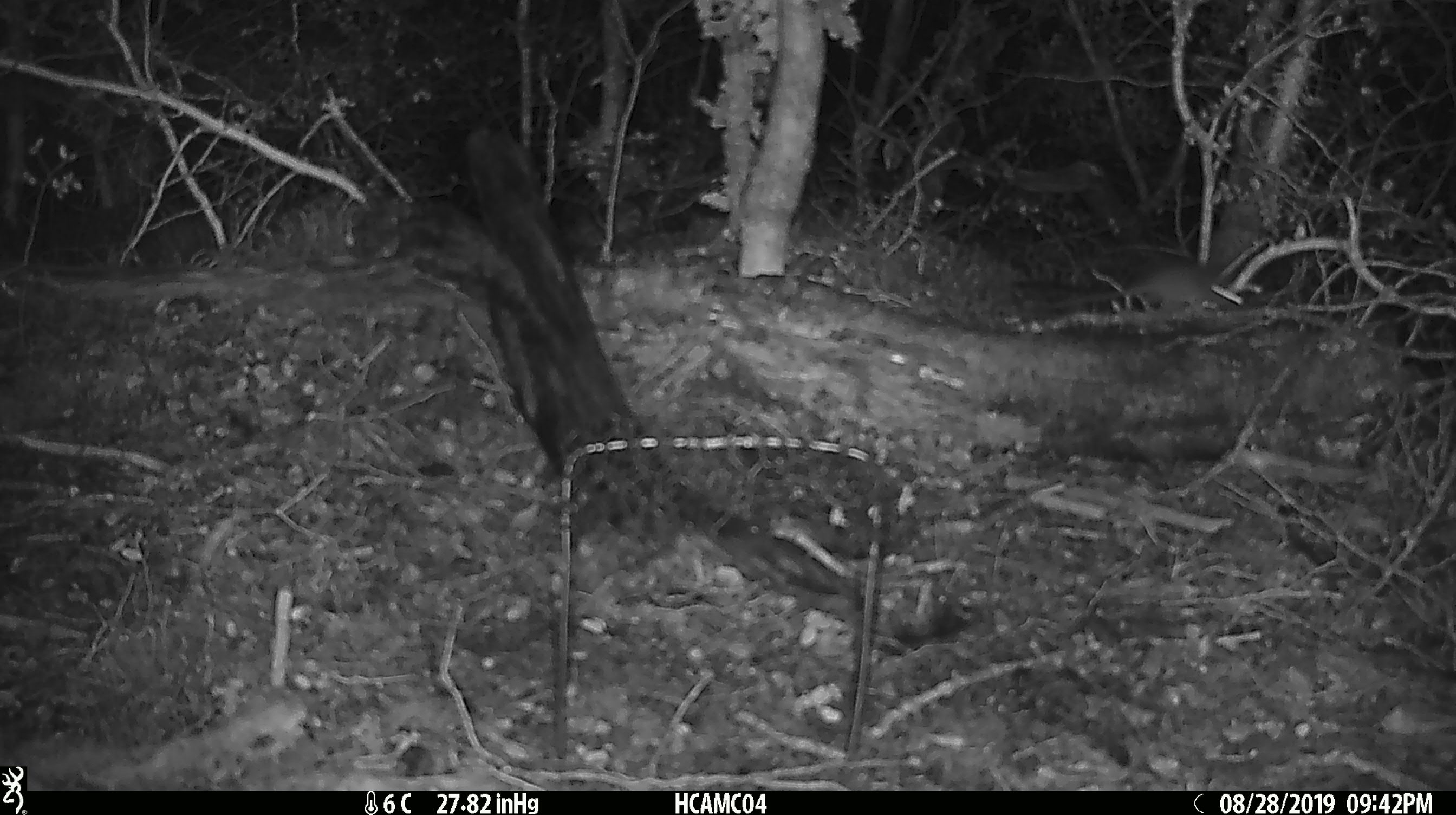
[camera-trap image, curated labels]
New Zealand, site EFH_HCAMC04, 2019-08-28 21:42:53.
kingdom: Animalia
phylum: Chordata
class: Mammalia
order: Rodentia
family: Muridae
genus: Mus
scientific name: Mus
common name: mouse